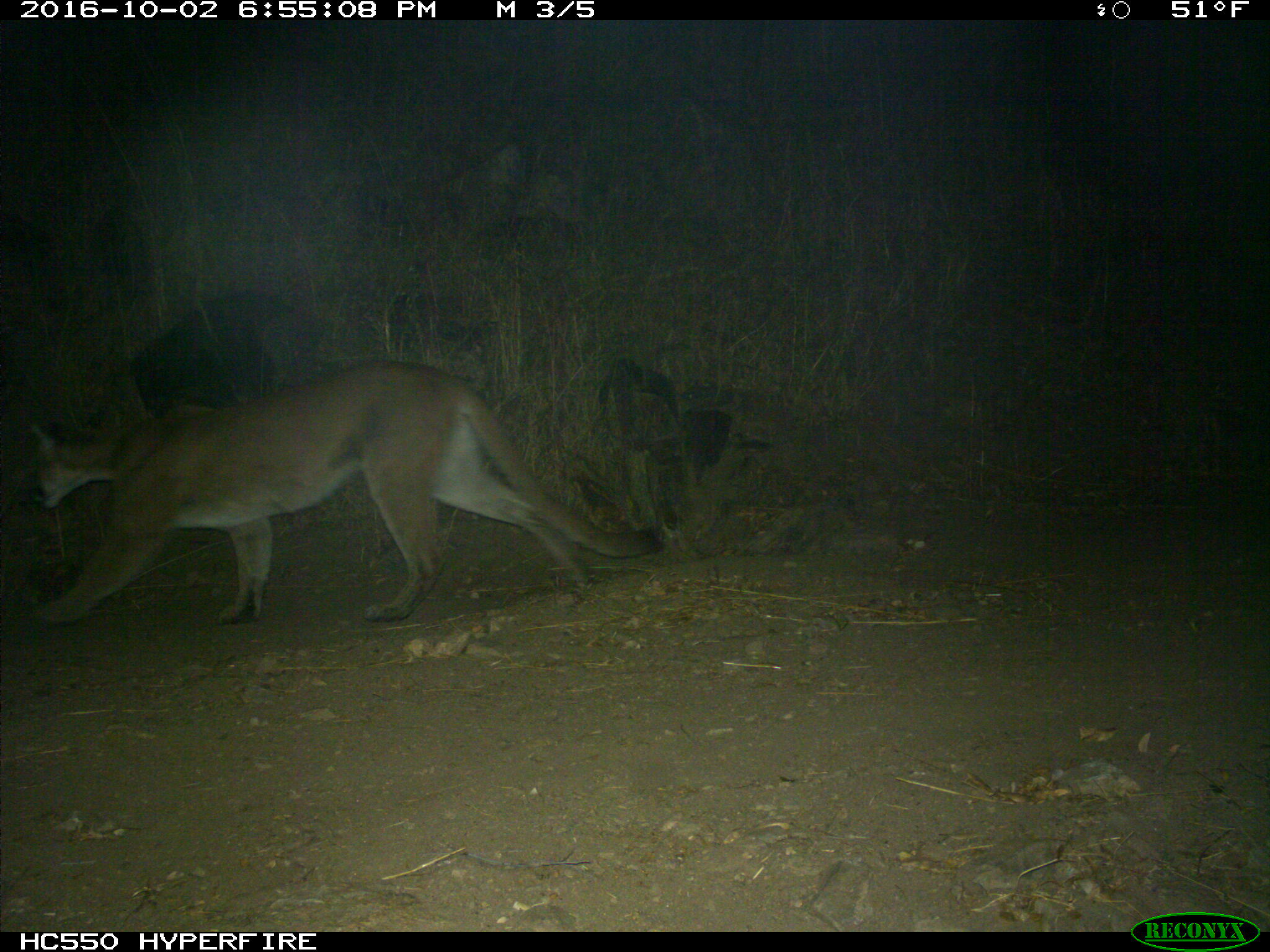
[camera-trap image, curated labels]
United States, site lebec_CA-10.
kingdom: Animalia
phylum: Chordata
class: Mammalia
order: Carnivora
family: Felidae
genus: Puma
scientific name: Puma concolor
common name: mountain lion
Puma concolor (mountain lion).